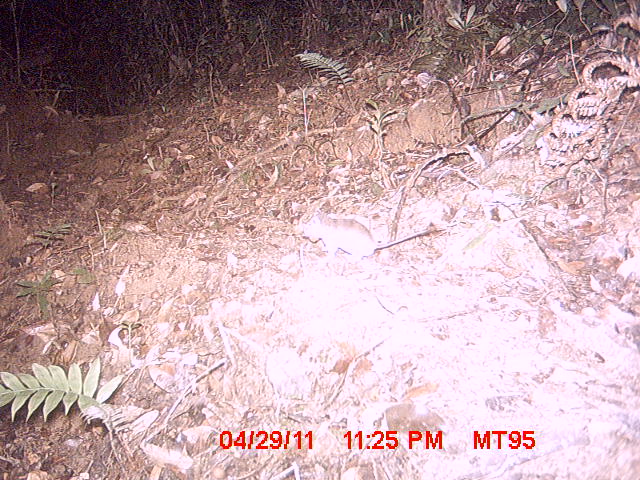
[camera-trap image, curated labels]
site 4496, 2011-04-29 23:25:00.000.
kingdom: Animalia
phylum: Chordata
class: Mammalia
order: Rodentia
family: Nesomyidae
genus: Eliurus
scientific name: Eliurus penicillatus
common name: white-tipped tufted-tailed rat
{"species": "Eliurus penicillatus (white-tipped tufted-tailed rat)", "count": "1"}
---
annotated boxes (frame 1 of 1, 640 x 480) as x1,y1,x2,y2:
eliurus penicillatus: 300,212,431,259